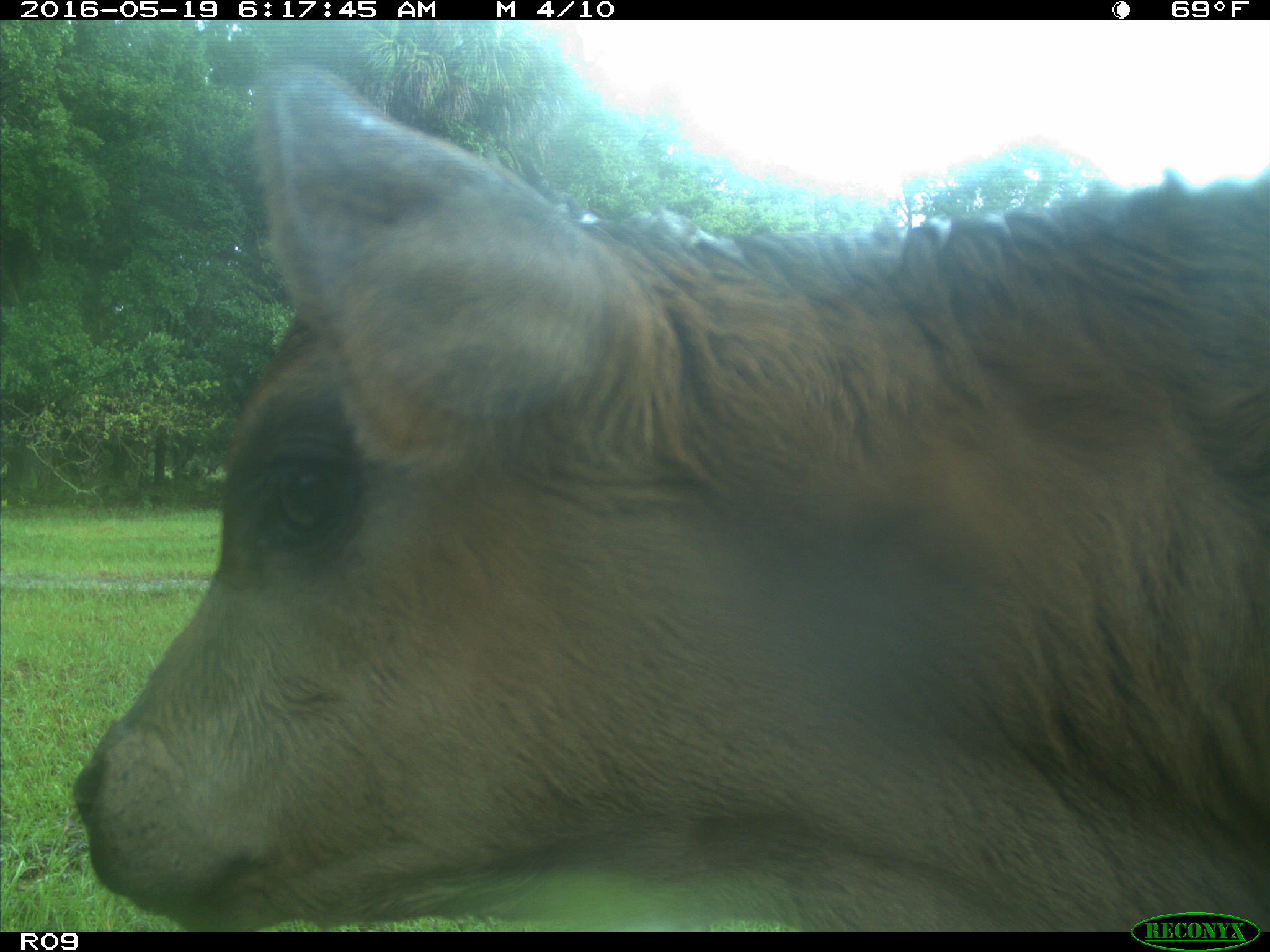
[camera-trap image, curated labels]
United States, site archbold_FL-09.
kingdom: Animalia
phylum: Chordata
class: Mammalia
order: Artiodactyla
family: Bovidae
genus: Bos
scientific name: Bos taurus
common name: domestic cow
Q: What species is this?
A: Bos taurus (domestic cow).